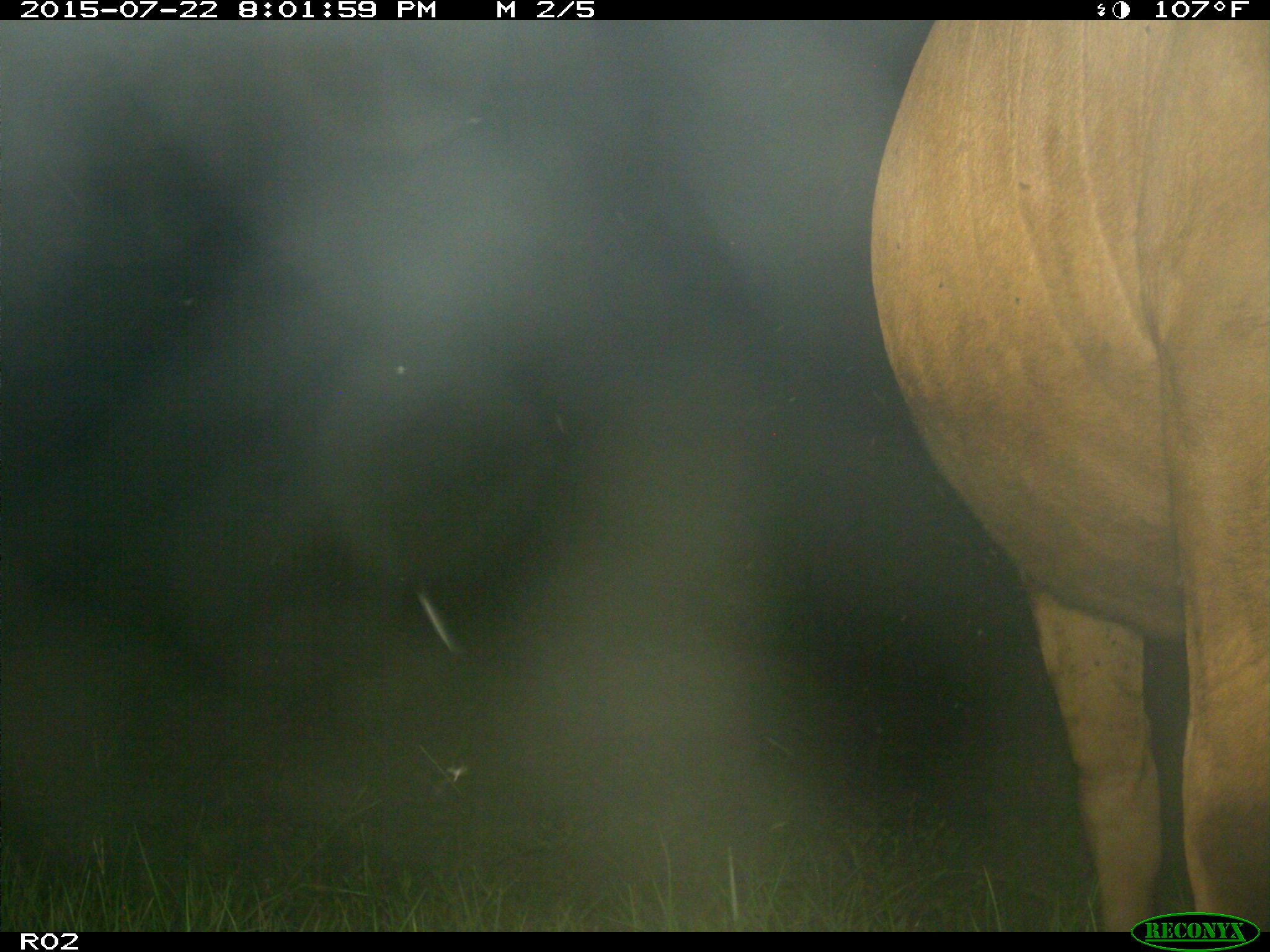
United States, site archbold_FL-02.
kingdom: Animalia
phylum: Chordata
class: Mammalia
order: Artiodactyla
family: Bovidae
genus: Bos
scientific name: Bos taurus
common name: domestic cow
Bos taurus (domestic cow).